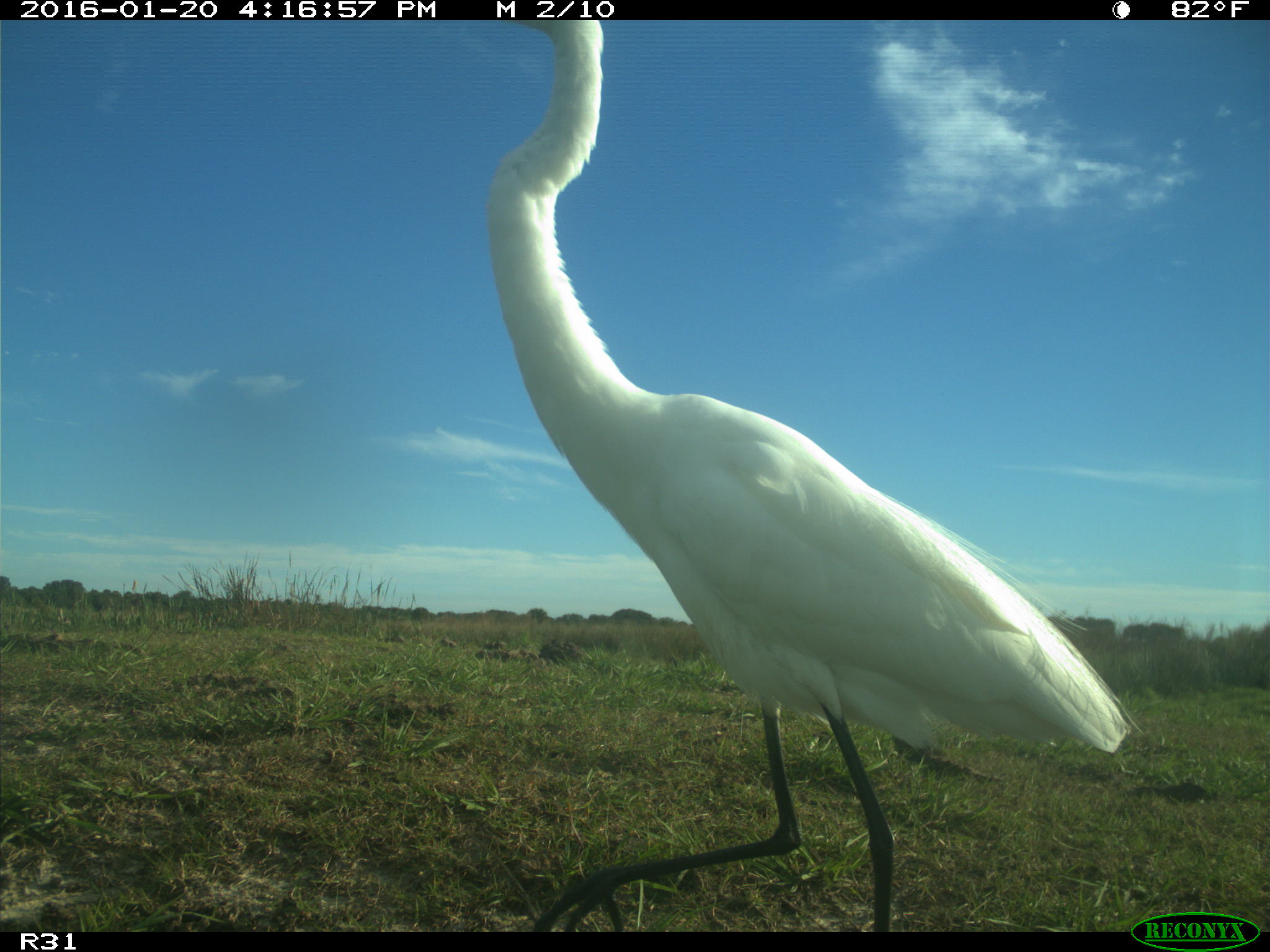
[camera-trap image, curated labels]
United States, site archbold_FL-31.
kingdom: Animalia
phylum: Chordata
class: Aves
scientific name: Aves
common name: birds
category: unidentified bird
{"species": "unidentified bird (birds) (Aves)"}